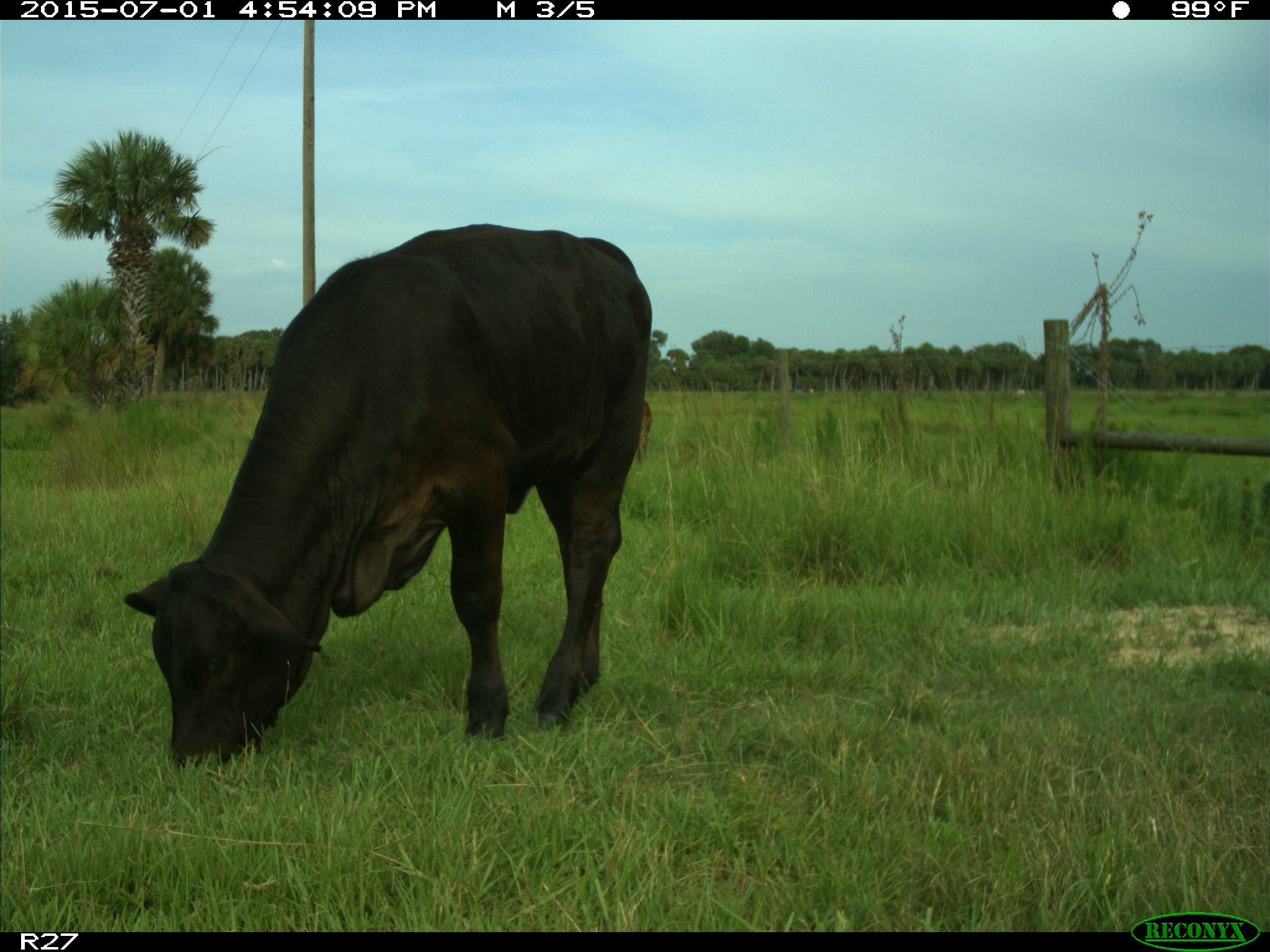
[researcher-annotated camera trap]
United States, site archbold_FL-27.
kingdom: Animalia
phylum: Chordata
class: Mammalia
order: Artiodactyla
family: Bovidae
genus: Bos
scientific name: Bos taurus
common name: domestic cow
Bos taurus (domestic cow).